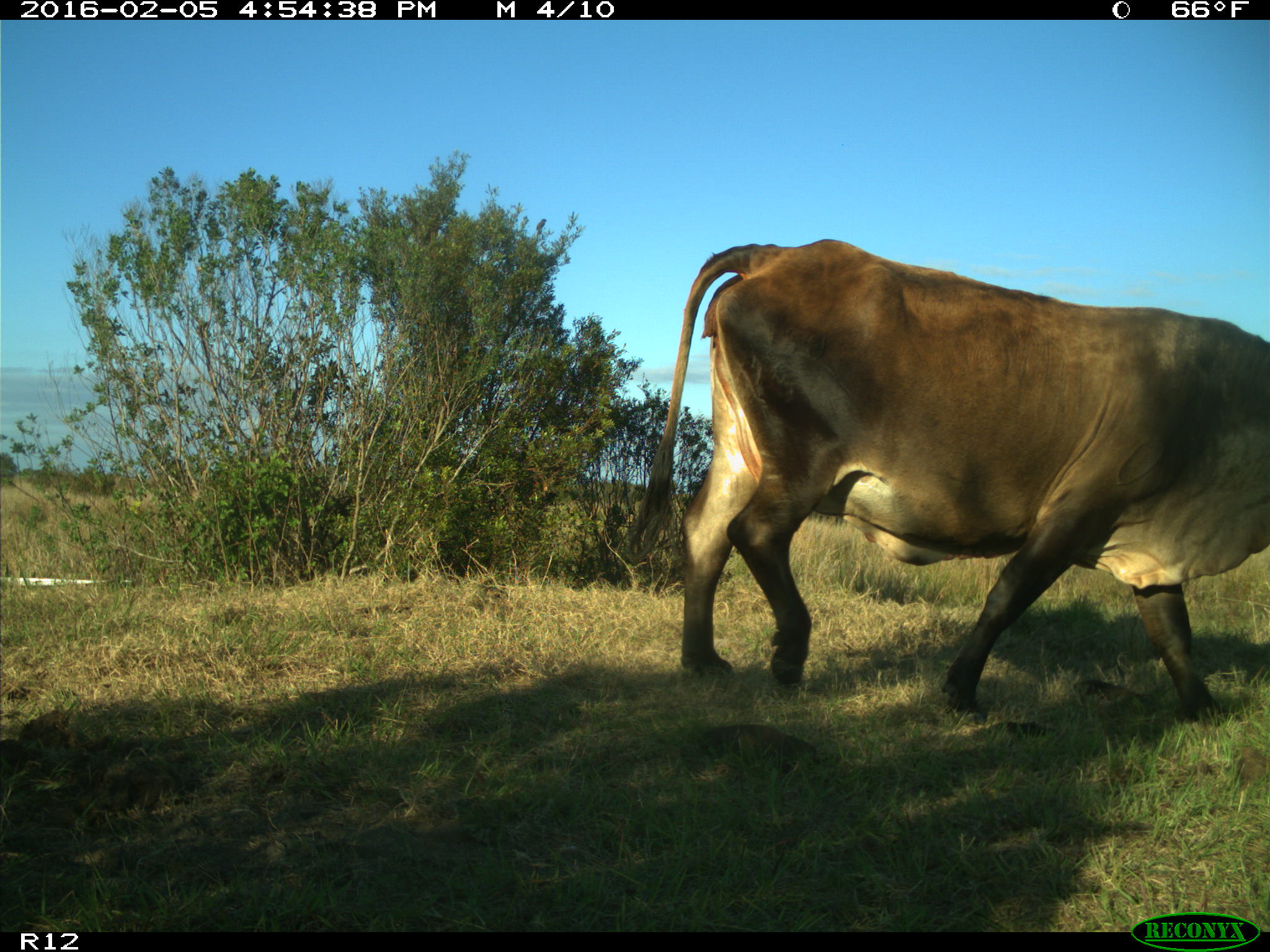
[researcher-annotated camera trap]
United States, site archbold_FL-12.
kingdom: Animalia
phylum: Chordata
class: Mammalia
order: Artiodactyla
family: Bovidae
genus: Bos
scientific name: Bos taurus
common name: domestic cow